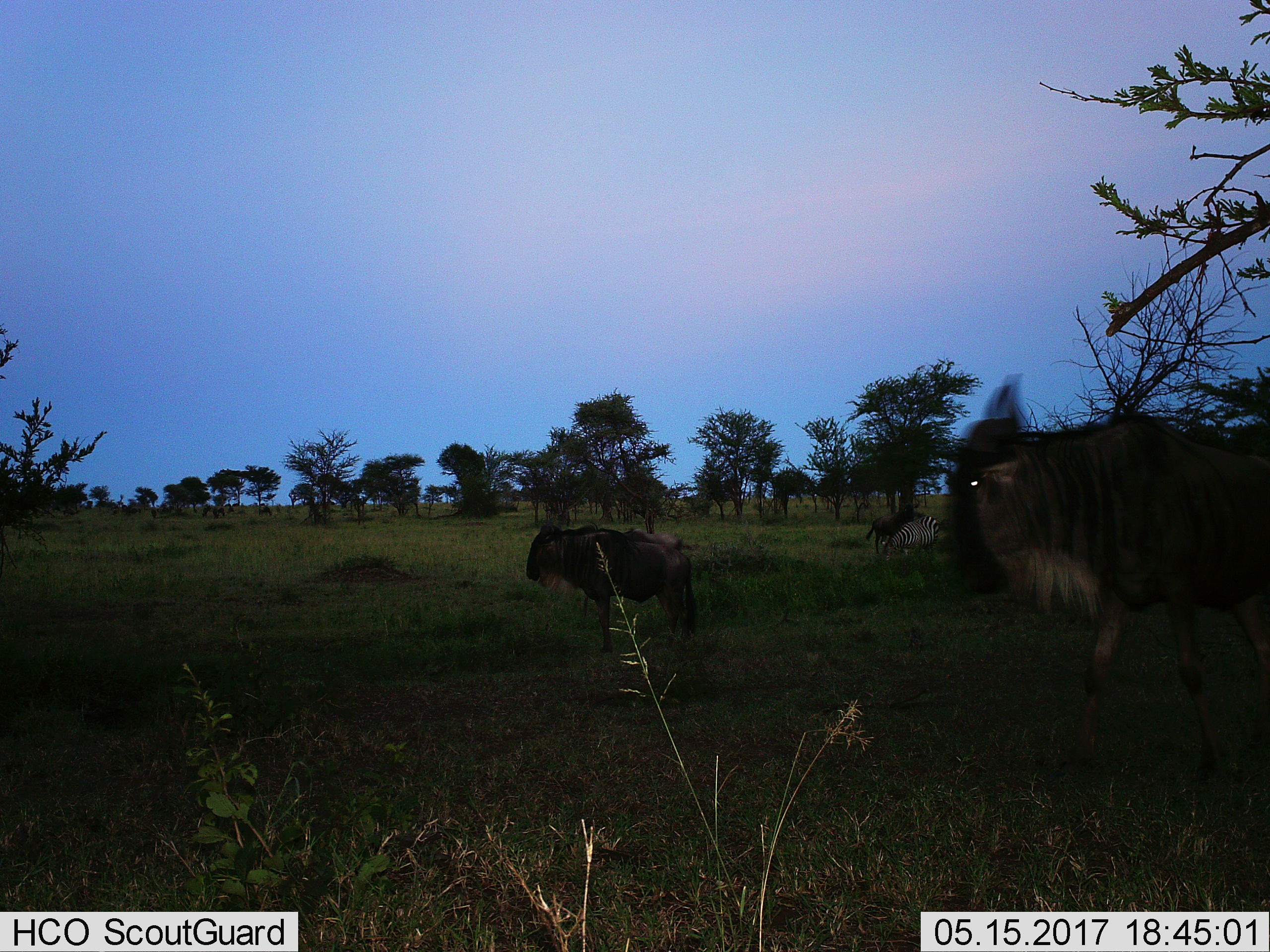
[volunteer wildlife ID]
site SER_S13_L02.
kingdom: Animalia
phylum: Chordata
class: Mammalia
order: Artiodactyla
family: Bovidae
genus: Connochaetes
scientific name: Connochaetes taurinus taurinus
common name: blue wildebeest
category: wildebeestblue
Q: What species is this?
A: Wildebeestblue (blue wildebeest) (Connochaetes taurinus taurinus).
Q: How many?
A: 3.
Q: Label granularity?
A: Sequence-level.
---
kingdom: Animalia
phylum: Chordata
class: Mammalia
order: Perissodactyla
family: Equidae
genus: Equus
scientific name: Equus quagga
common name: plains zebra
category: zebraplains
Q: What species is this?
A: Zebraplains (plains zebra) (Equus quagga).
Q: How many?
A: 1.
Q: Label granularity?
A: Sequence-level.